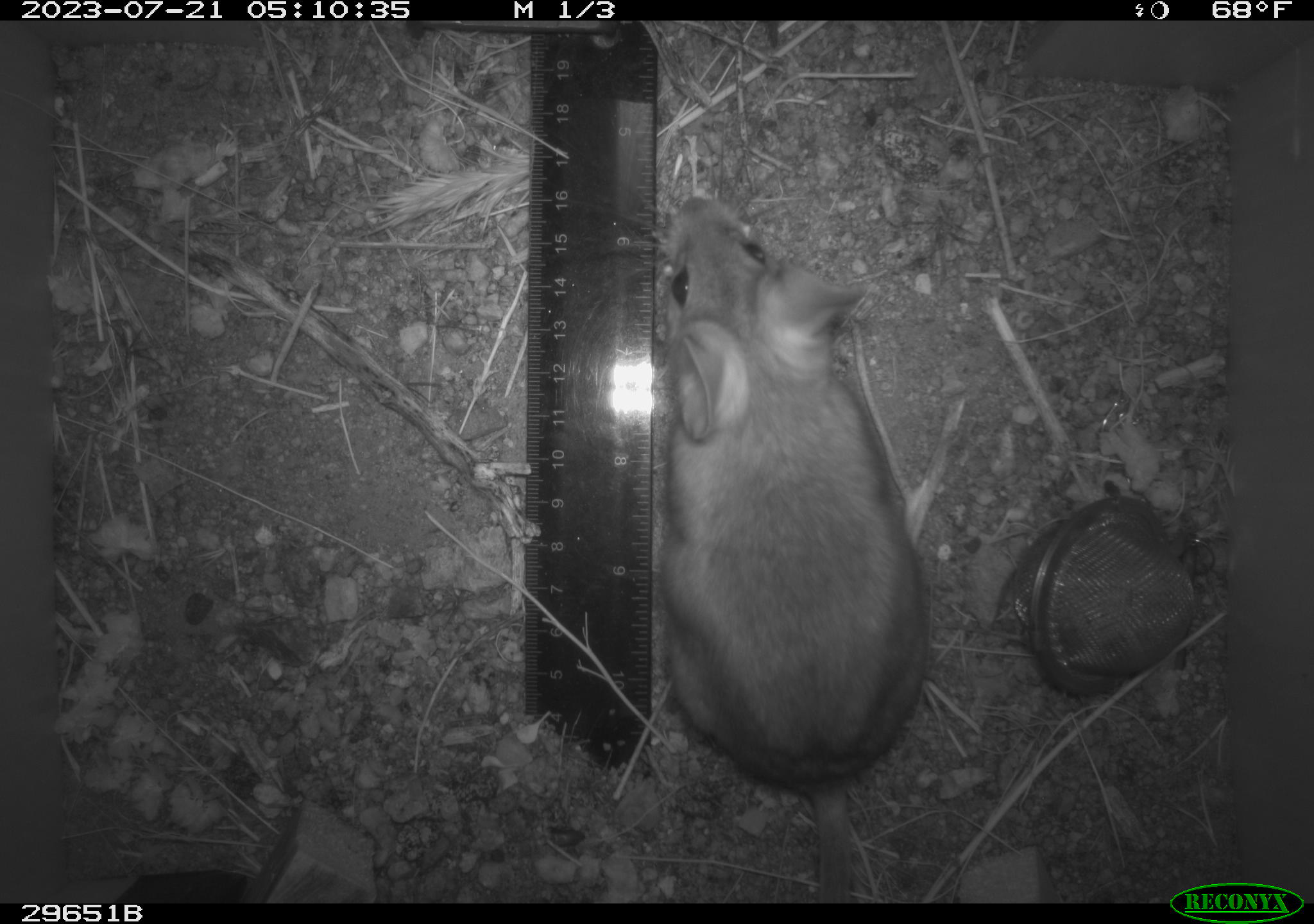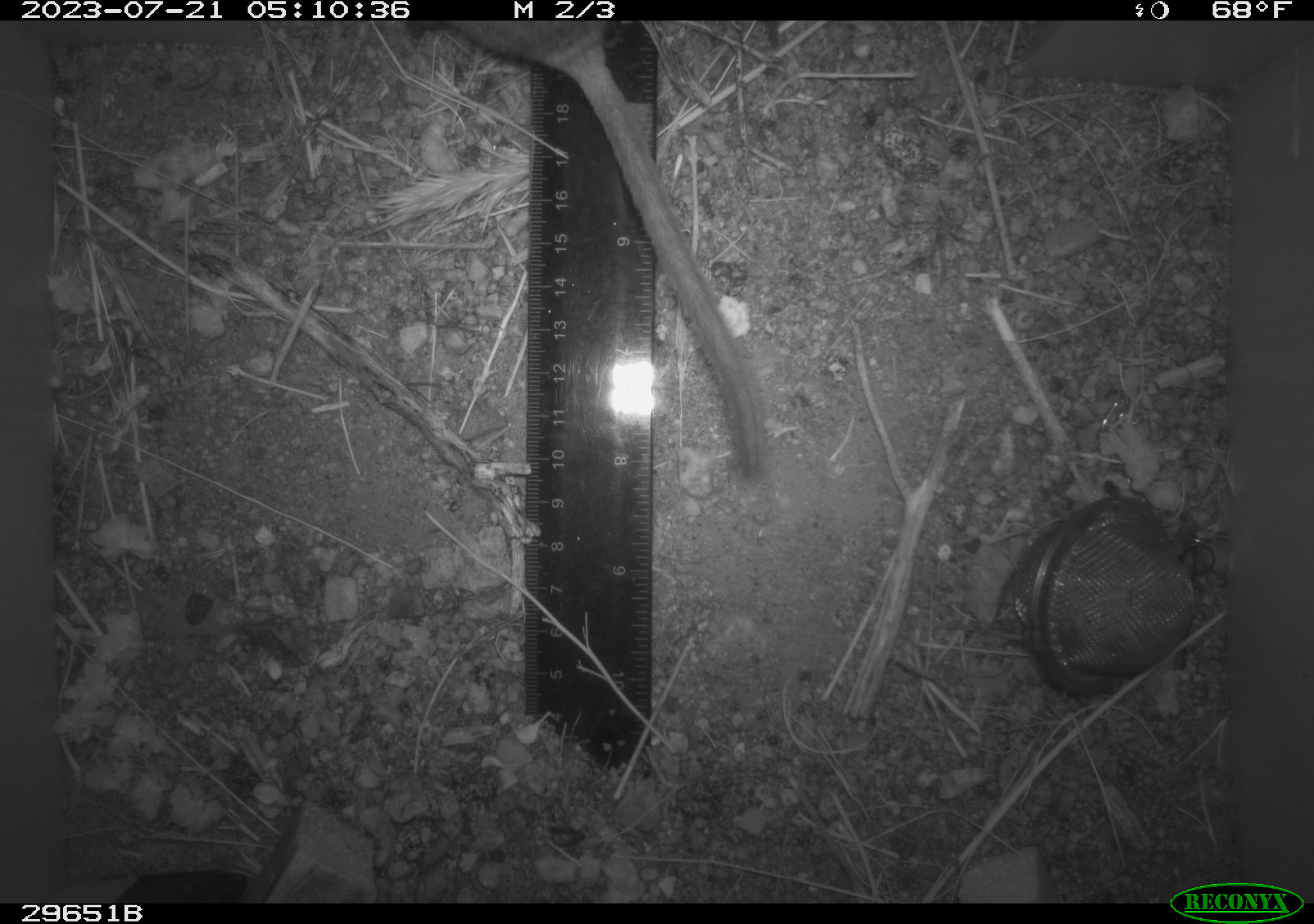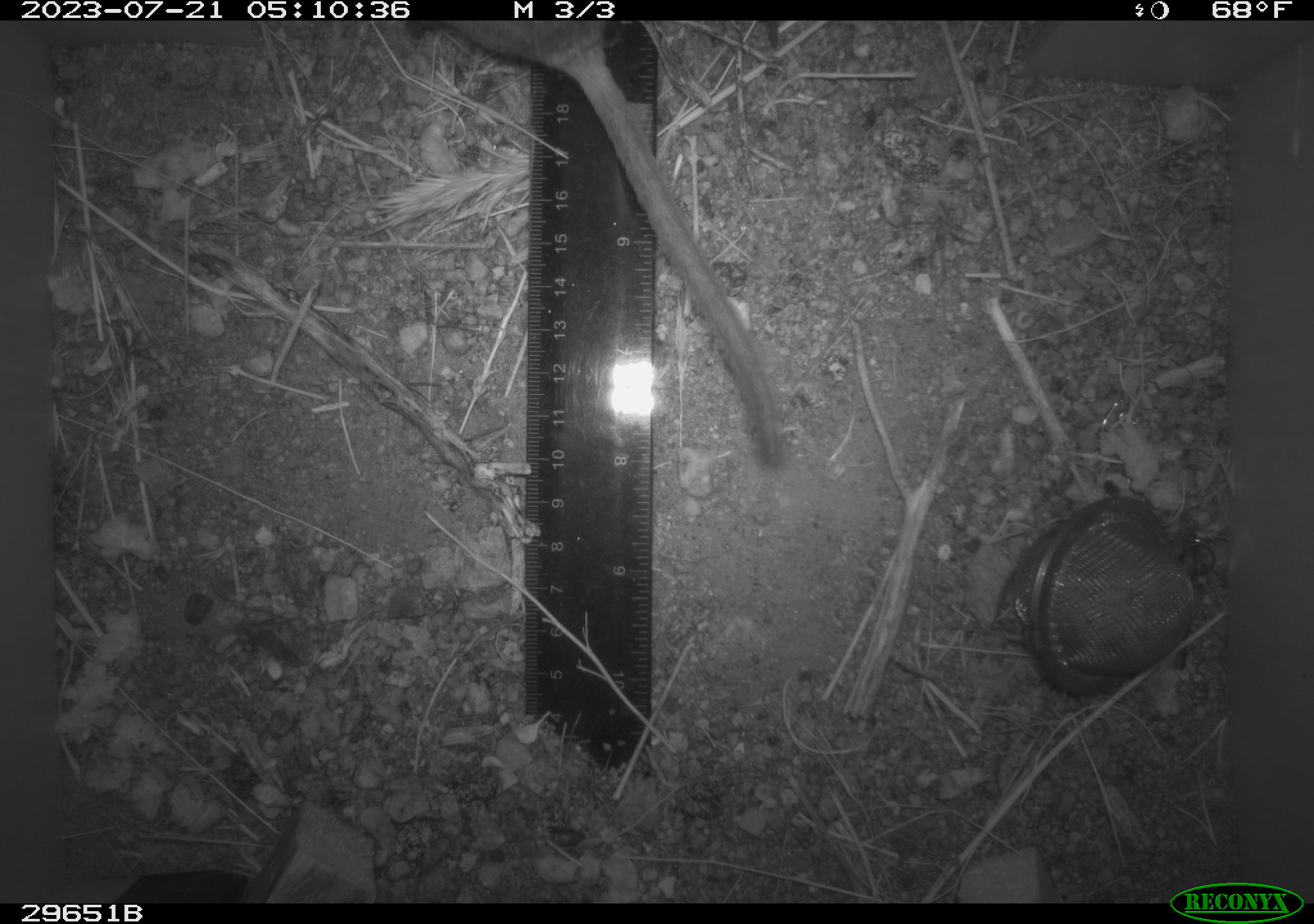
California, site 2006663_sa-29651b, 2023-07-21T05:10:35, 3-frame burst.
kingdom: Animalia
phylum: Chordata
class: Mammalia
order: Rodentia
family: Cricetidae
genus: Neotoma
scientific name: Neotoma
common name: pack rat or woodrat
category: neotoma species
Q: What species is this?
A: Neotoma species (pack rat or woodrat) (Neotoma).